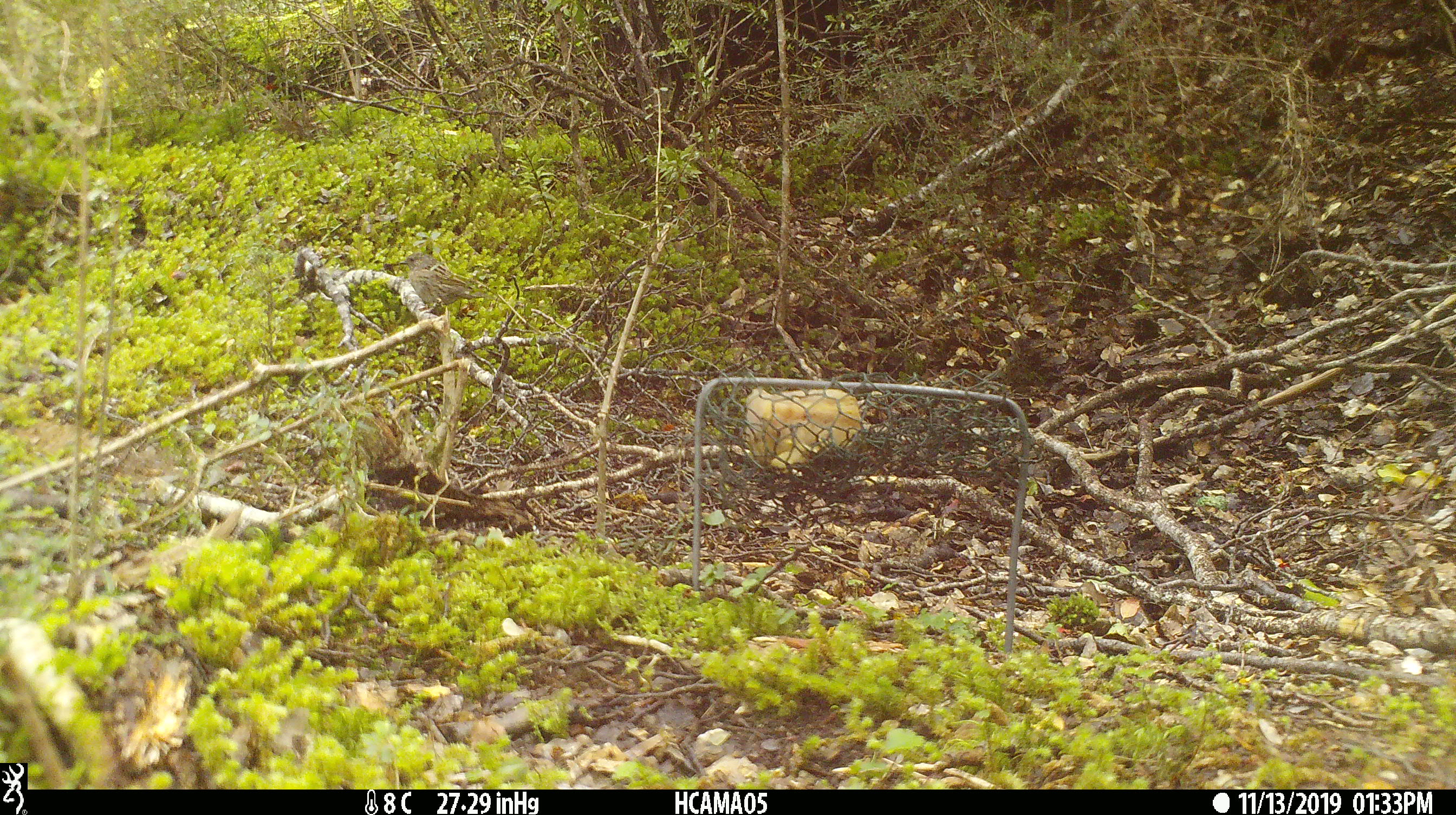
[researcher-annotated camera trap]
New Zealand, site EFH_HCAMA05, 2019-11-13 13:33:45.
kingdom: Animalia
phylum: Chordata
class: Aves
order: Passeriformes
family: Prunellidae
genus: Prunella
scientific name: Prunella modularis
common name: dunnock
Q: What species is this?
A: Dunnock (Prunella modularis).